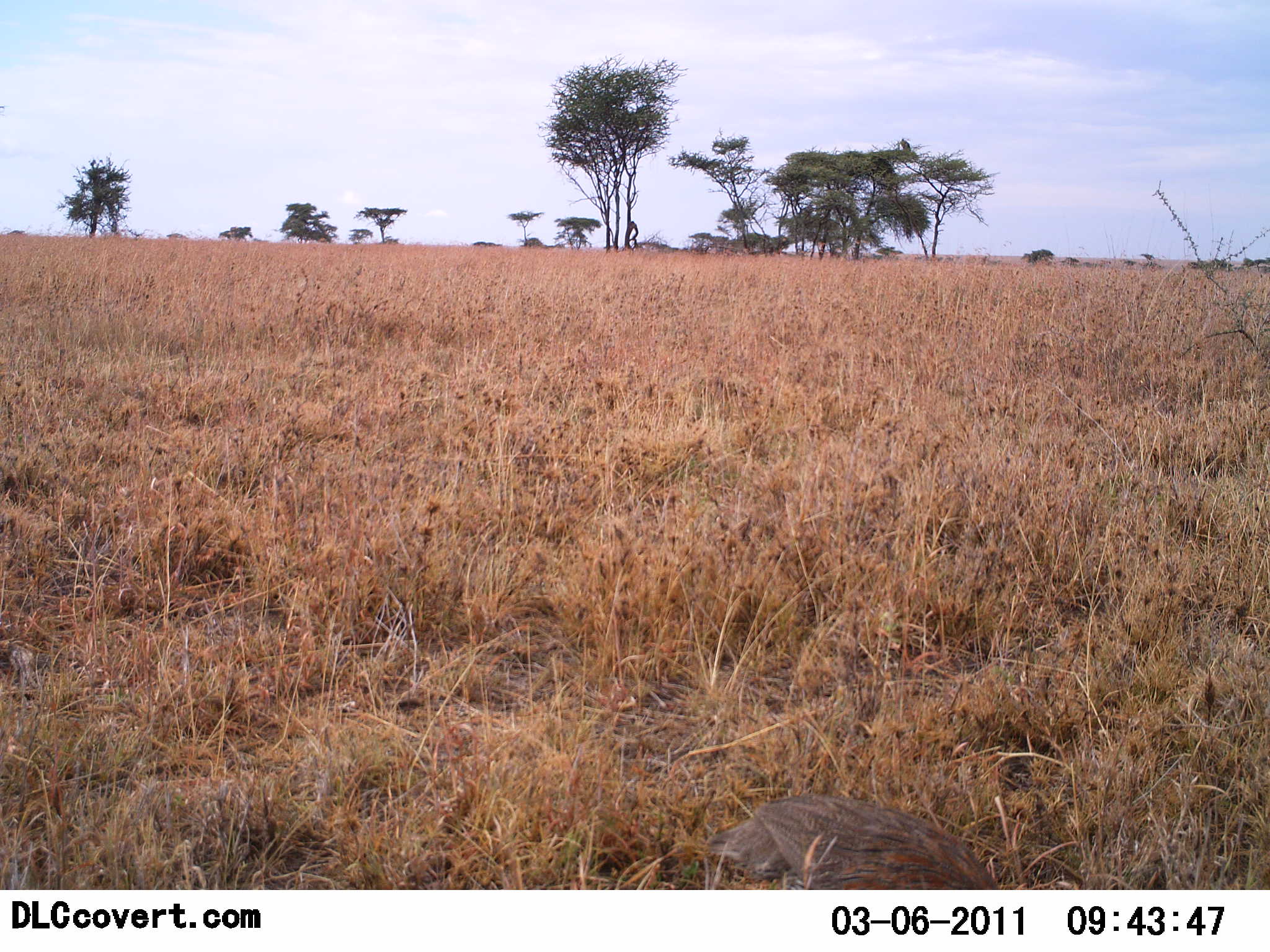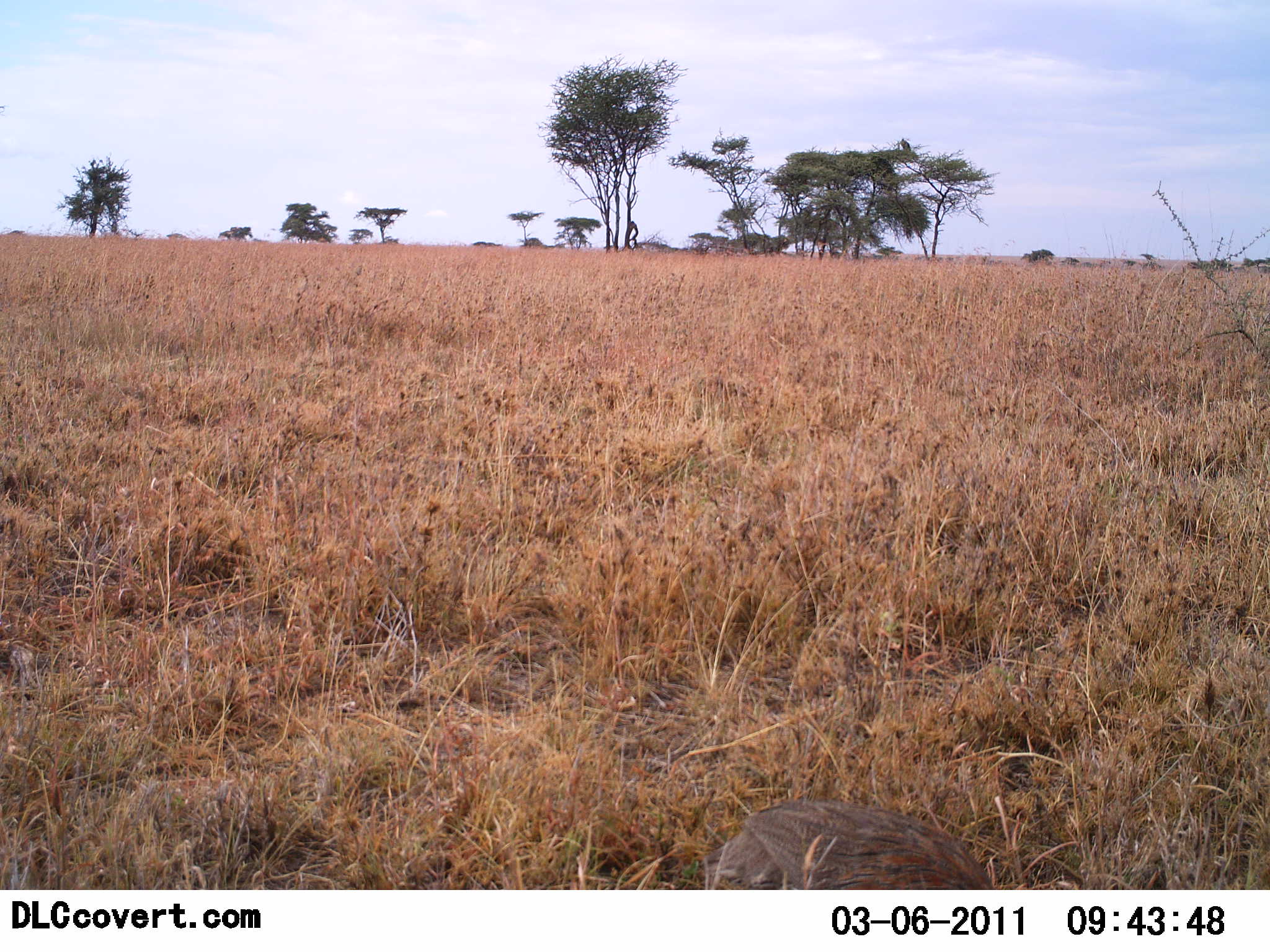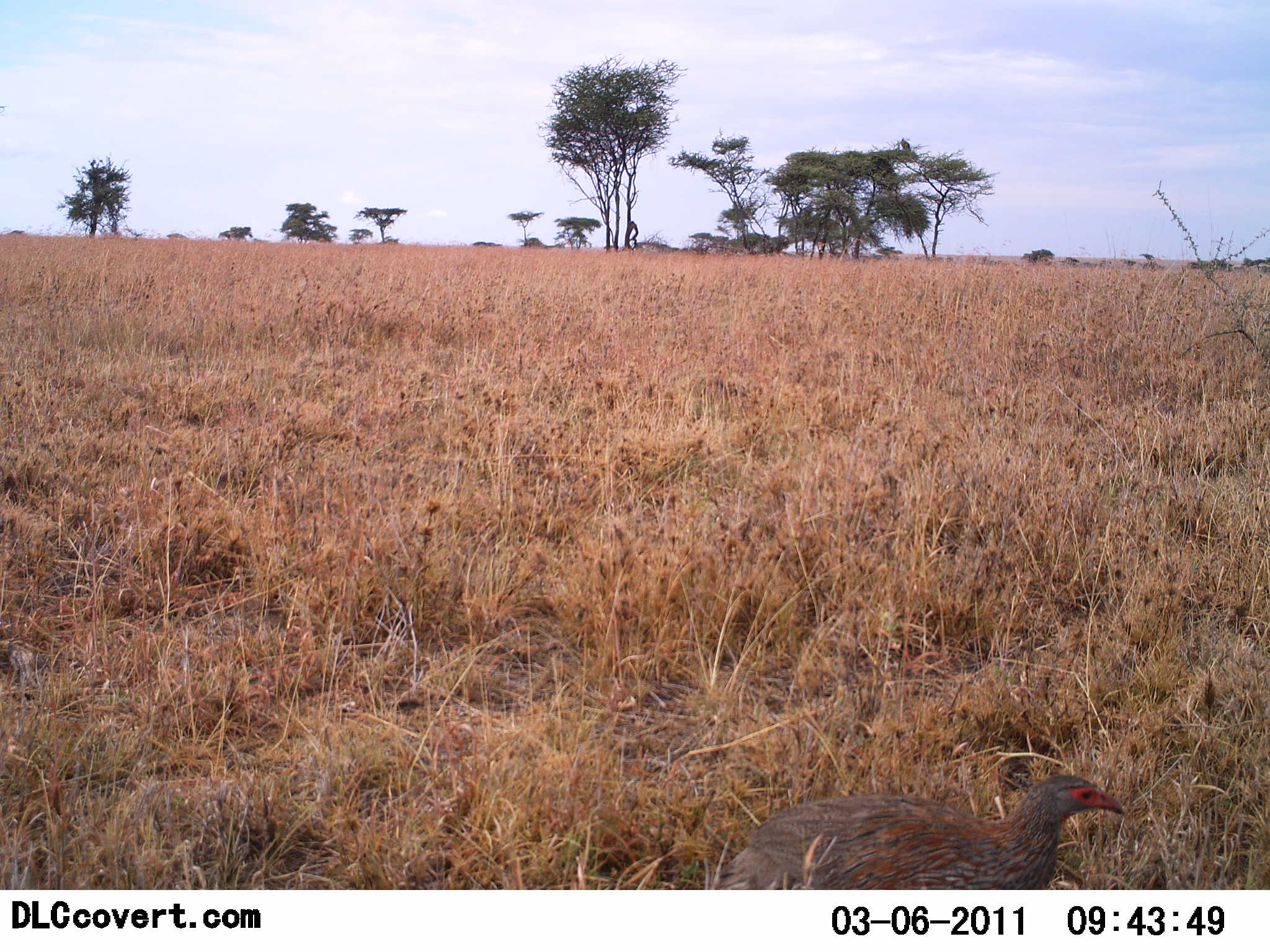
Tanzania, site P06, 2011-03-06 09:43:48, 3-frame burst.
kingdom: Animalia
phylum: Chordata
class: Aves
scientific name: Aves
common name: bird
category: otherbird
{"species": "otherbird (bird) (Aves)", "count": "1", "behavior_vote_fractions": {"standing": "36%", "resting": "0%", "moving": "18%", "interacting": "0%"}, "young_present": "0%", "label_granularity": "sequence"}